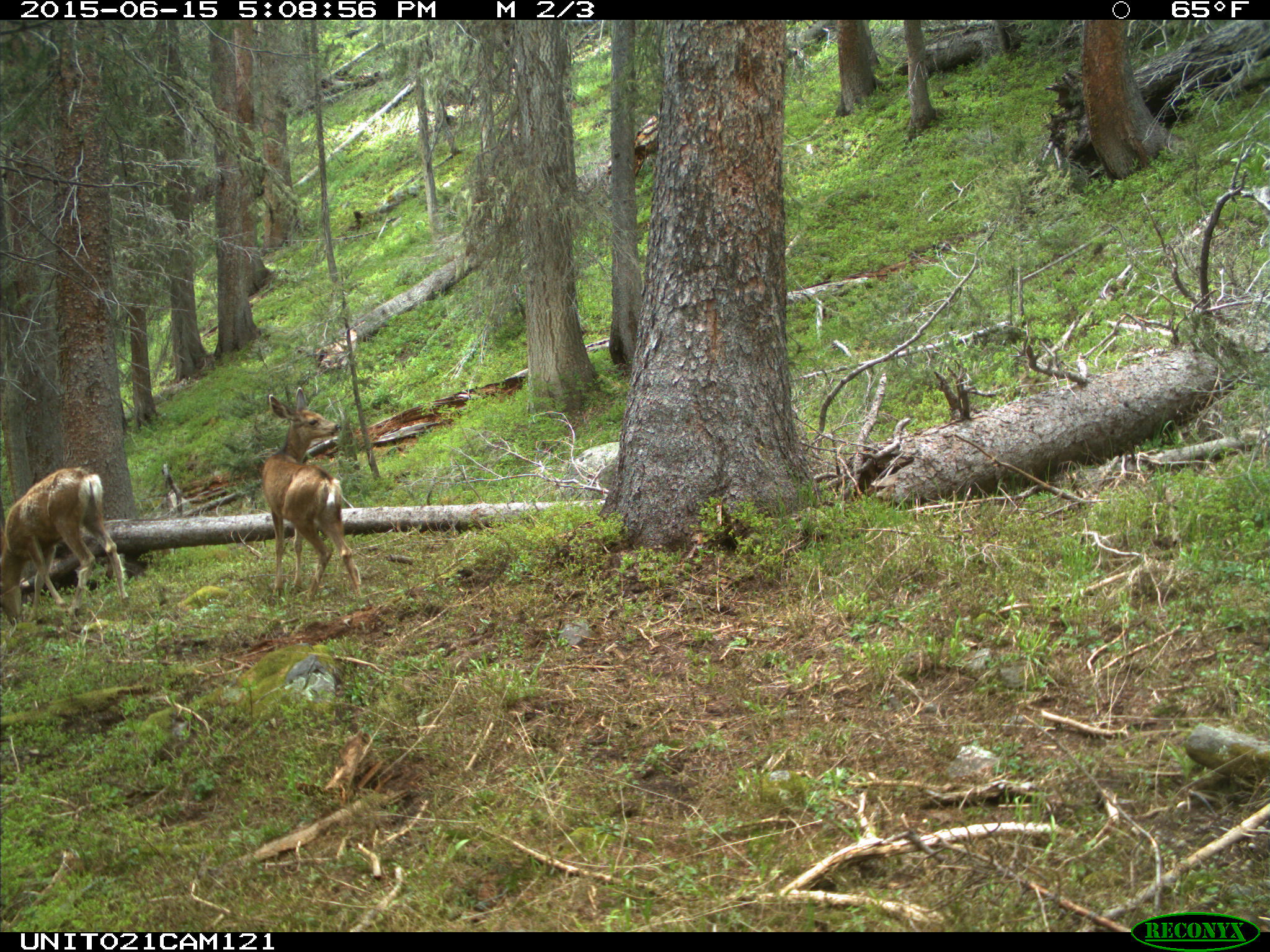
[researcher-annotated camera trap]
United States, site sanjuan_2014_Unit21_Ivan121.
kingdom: Animalia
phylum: Chordata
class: Mammalia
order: Artiodactyla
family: Cervidae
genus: Odocoileus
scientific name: Odocoileus hemionus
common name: mule deer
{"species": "Odocoileus hemionus (mule deer)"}